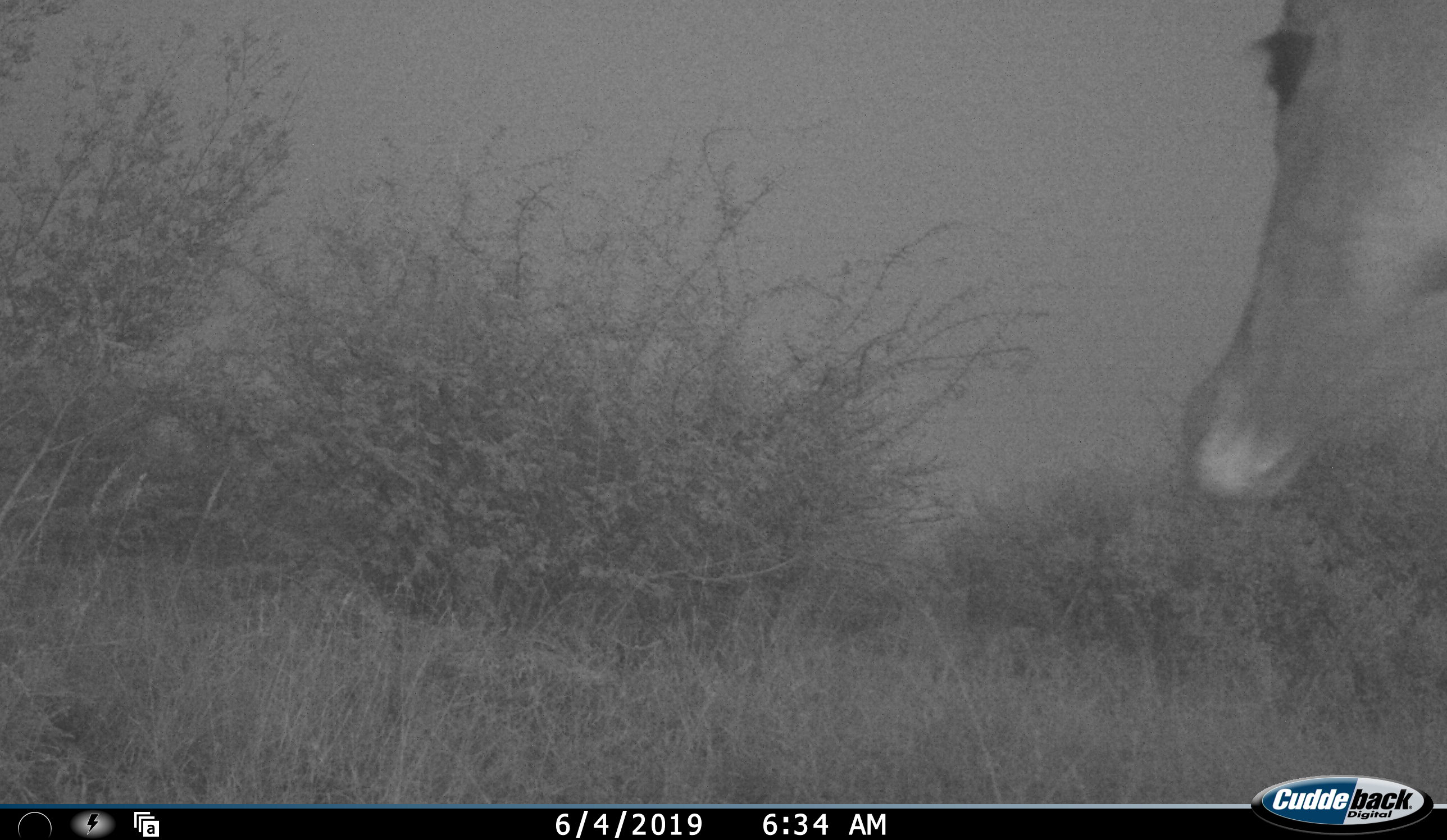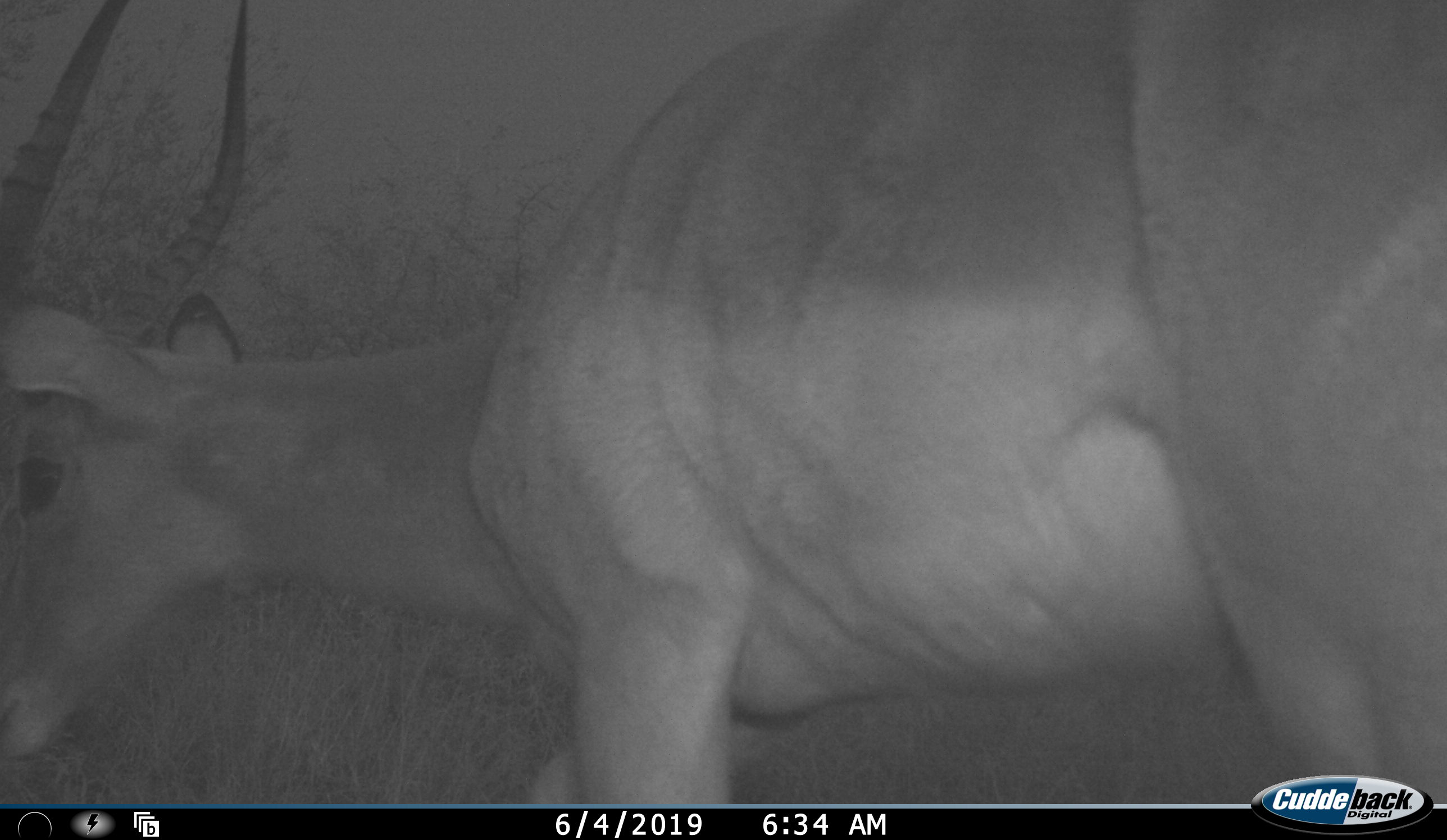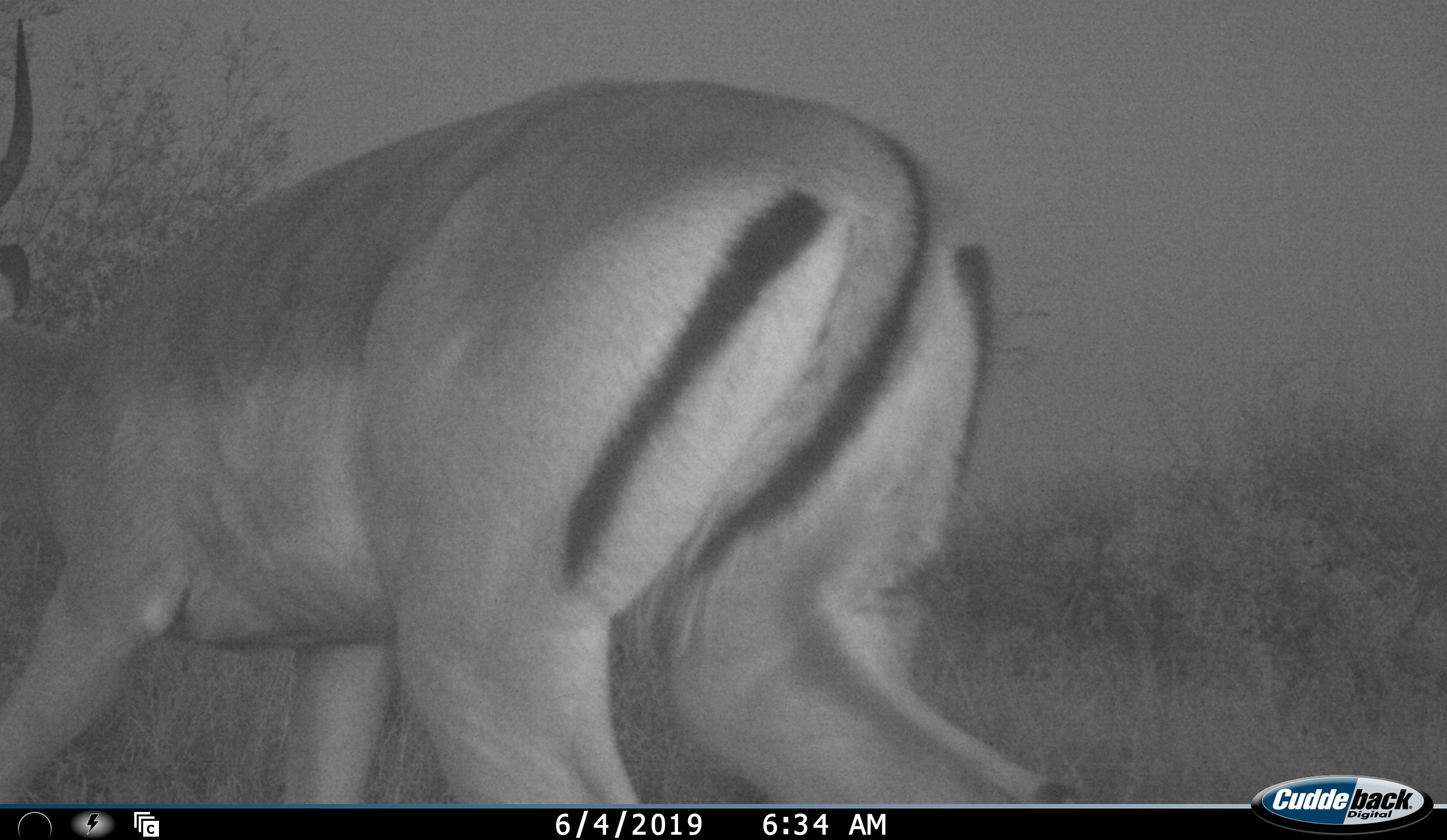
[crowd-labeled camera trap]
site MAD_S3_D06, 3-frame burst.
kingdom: Animalia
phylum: Chordata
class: Mammalia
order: Artiodactyla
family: Bovidae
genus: Aepyceros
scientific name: Aepyceros melampus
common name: impala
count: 1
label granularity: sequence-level